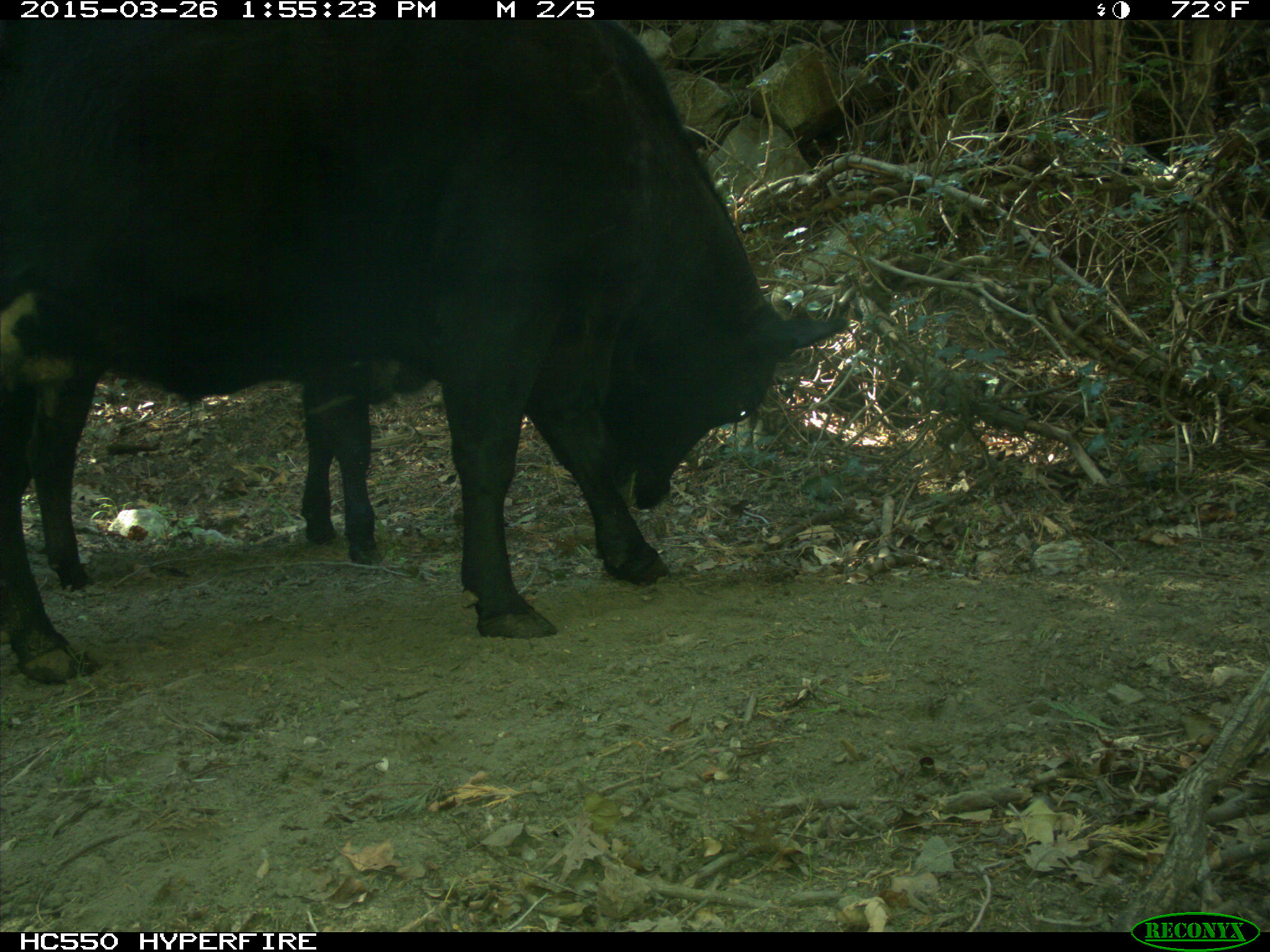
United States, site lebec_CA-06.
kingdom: Animalia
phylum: Chordata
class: Mammalia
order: Artiodactyla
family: Bovidae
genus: Bos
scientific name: Bos taurus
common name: domestic cow